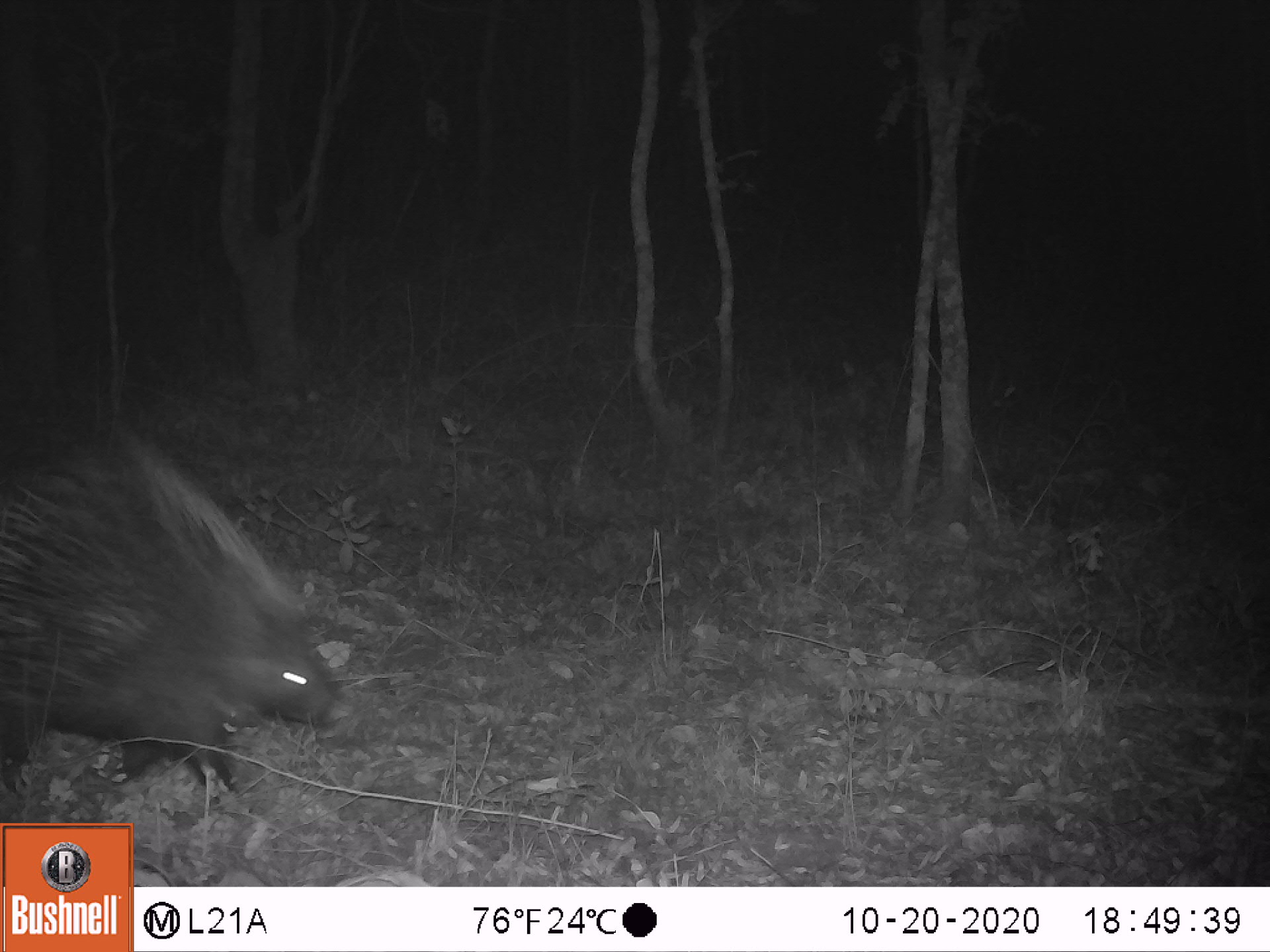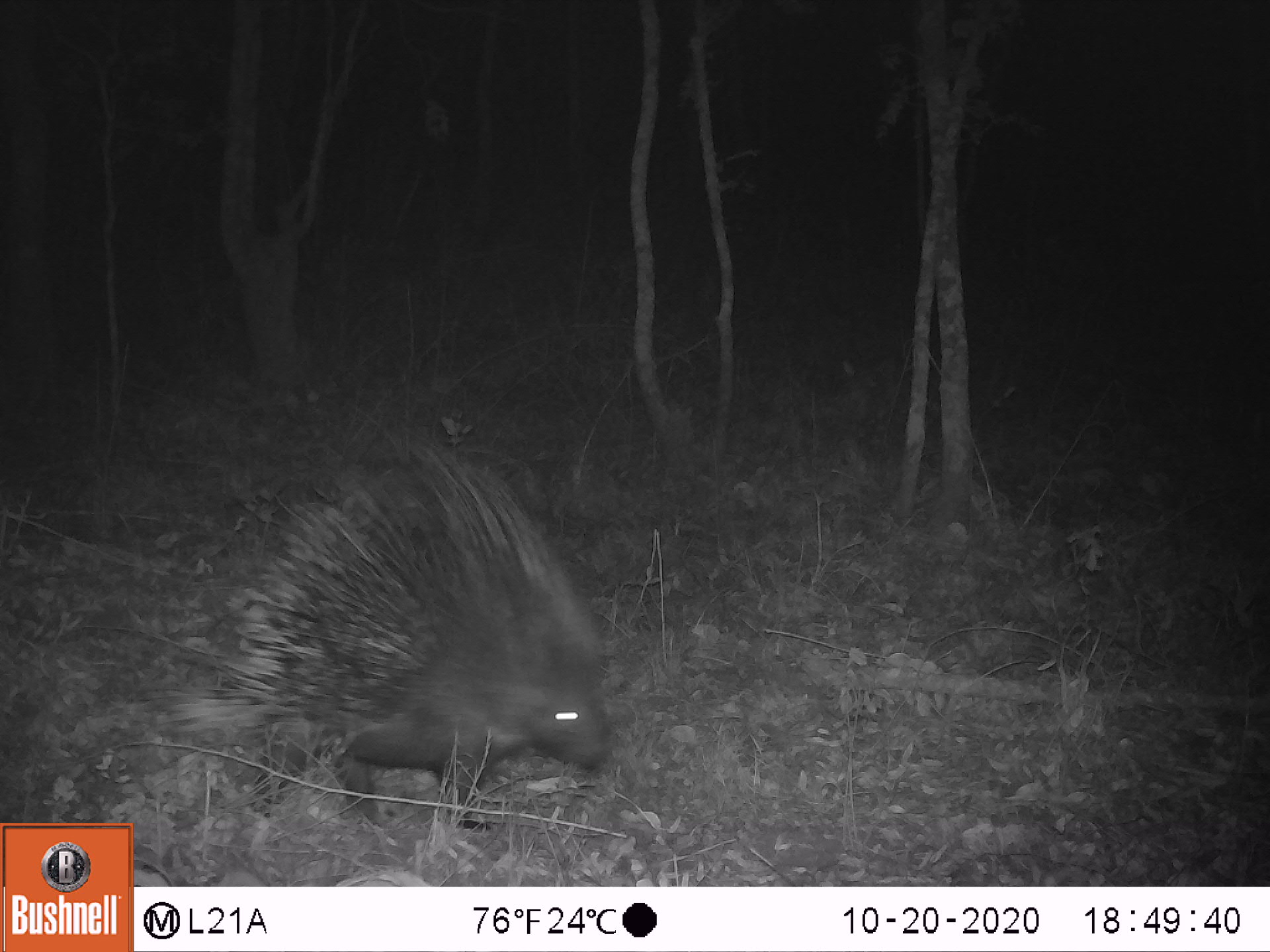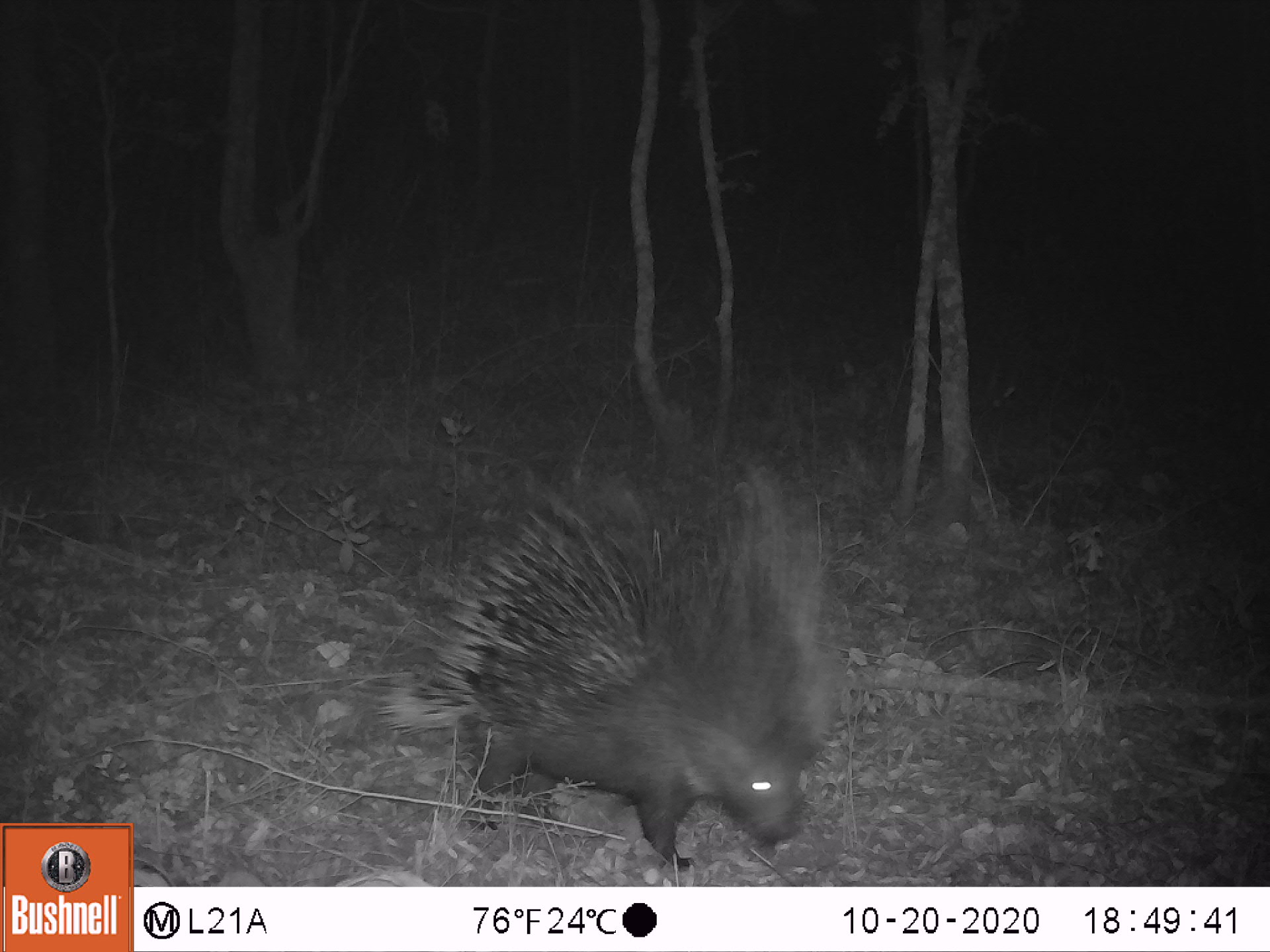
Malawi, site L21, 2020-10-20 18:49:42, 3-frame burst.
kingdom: Animalia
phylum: Chordata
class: Mammalia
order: Rodentia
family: Hystricidae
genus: Hystrix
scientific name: Hystrix africaeaustralis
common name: cape porcupine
Cape porcupine (Hystrix africaeaustralis), count 1.